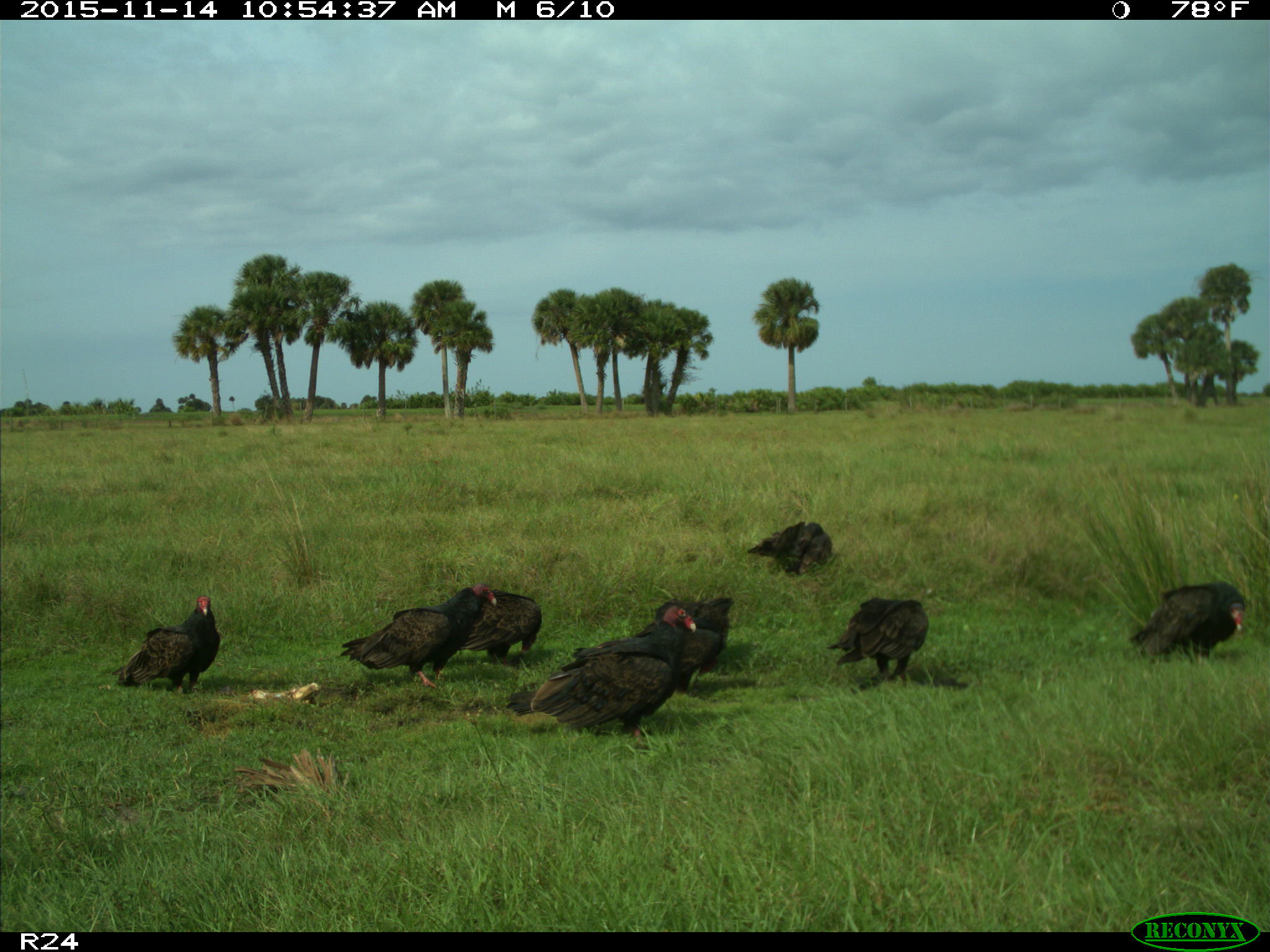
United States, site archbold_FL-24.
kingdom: Animalia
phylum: Chordata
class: Aves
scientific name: Aves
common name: birds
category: unidentified bird